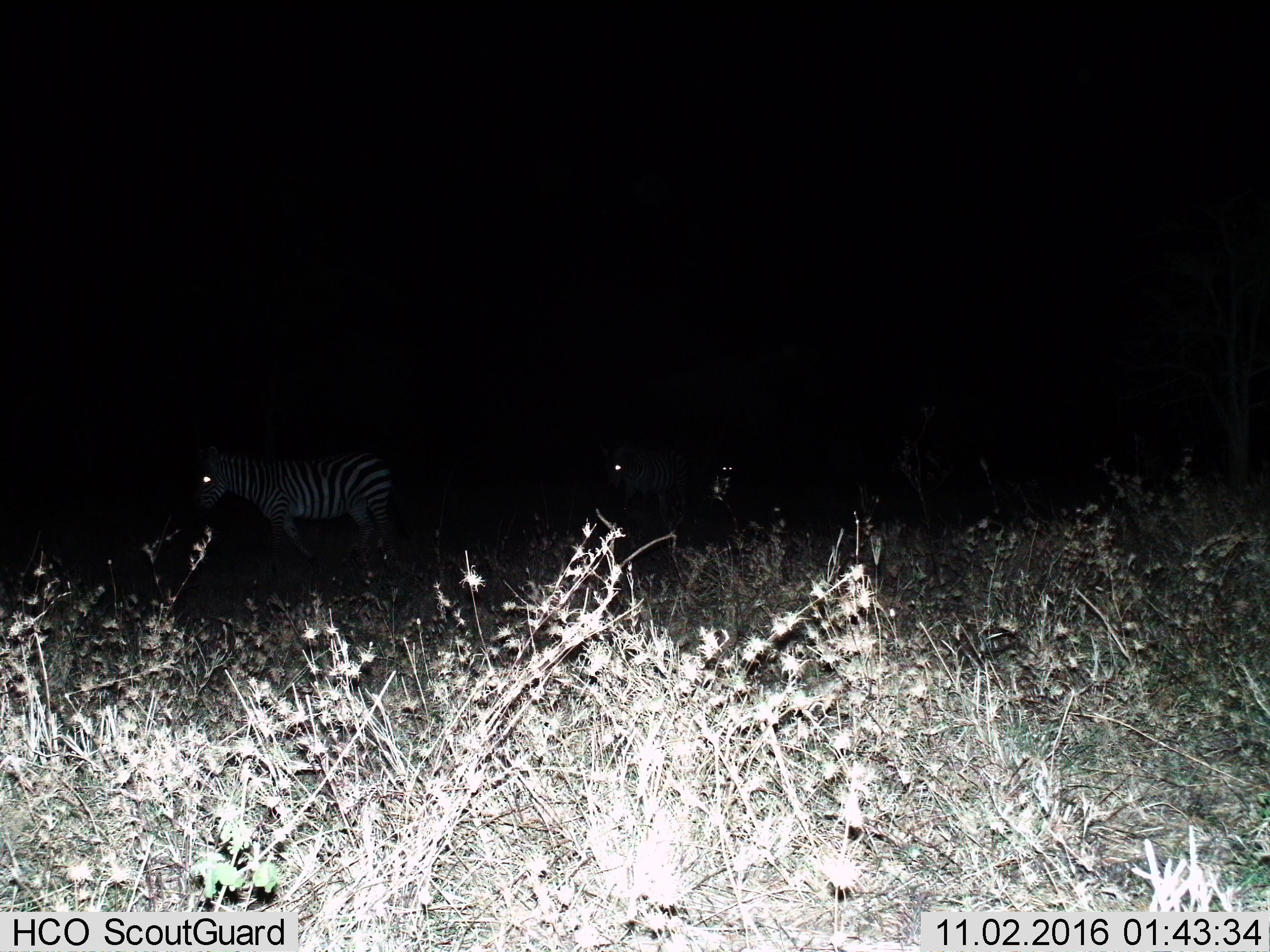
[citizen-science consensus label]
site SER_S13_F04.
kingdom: Animalia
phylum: Chordata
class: Mammalia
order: Perissodactyla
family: Equidae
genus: Equus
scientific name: Equus quagga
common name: plains zebra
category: zebraplains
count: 3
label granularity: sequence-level